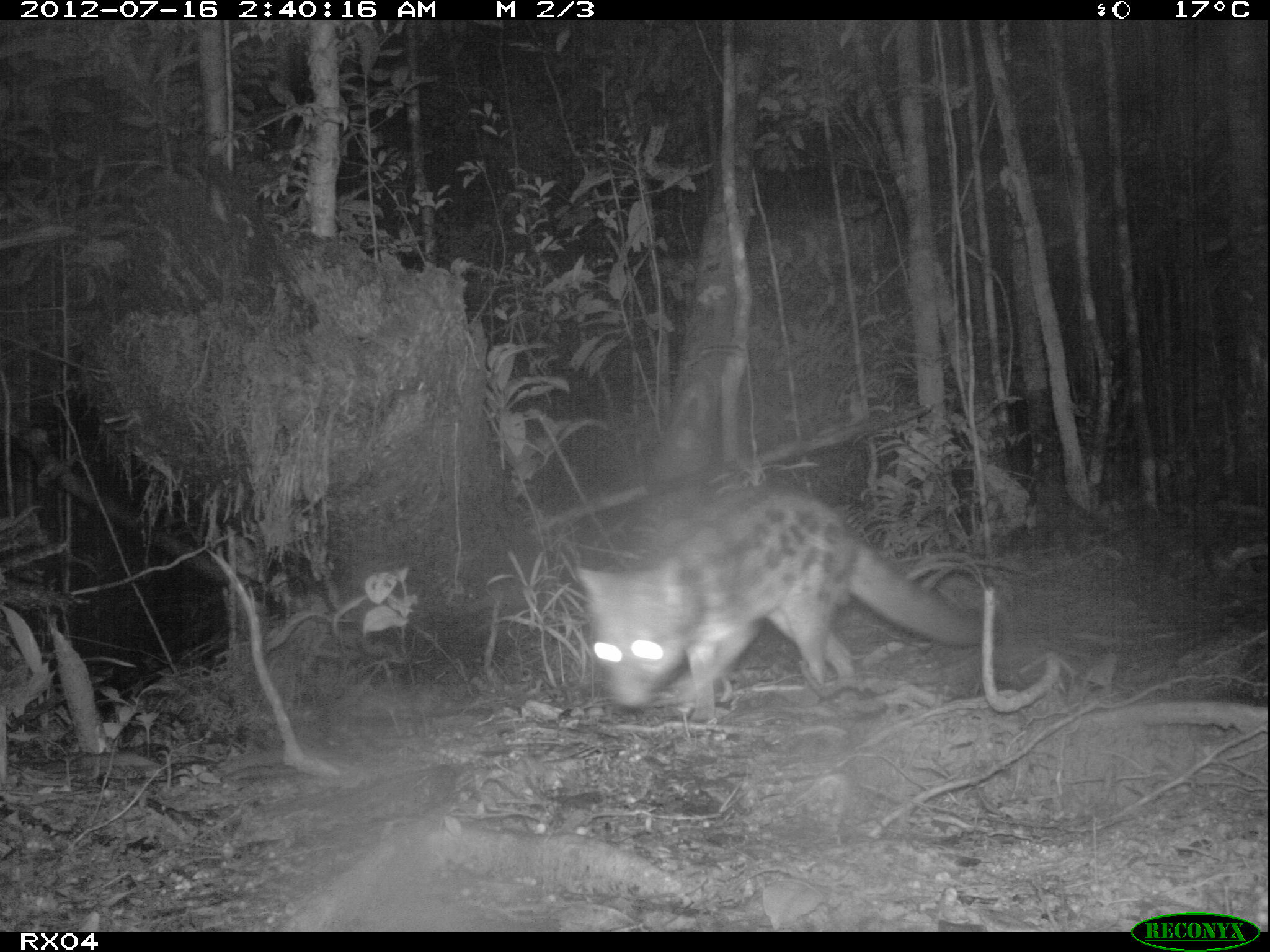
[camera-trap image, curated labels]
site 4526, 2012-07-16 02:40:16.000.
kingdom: Animalia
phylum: Chordata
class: Mammalia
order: Carnivora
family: Eupleridae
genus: Fossa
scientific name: Fossa fossana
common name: fanaloka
Fossa fossana (fanaloka), count 1.